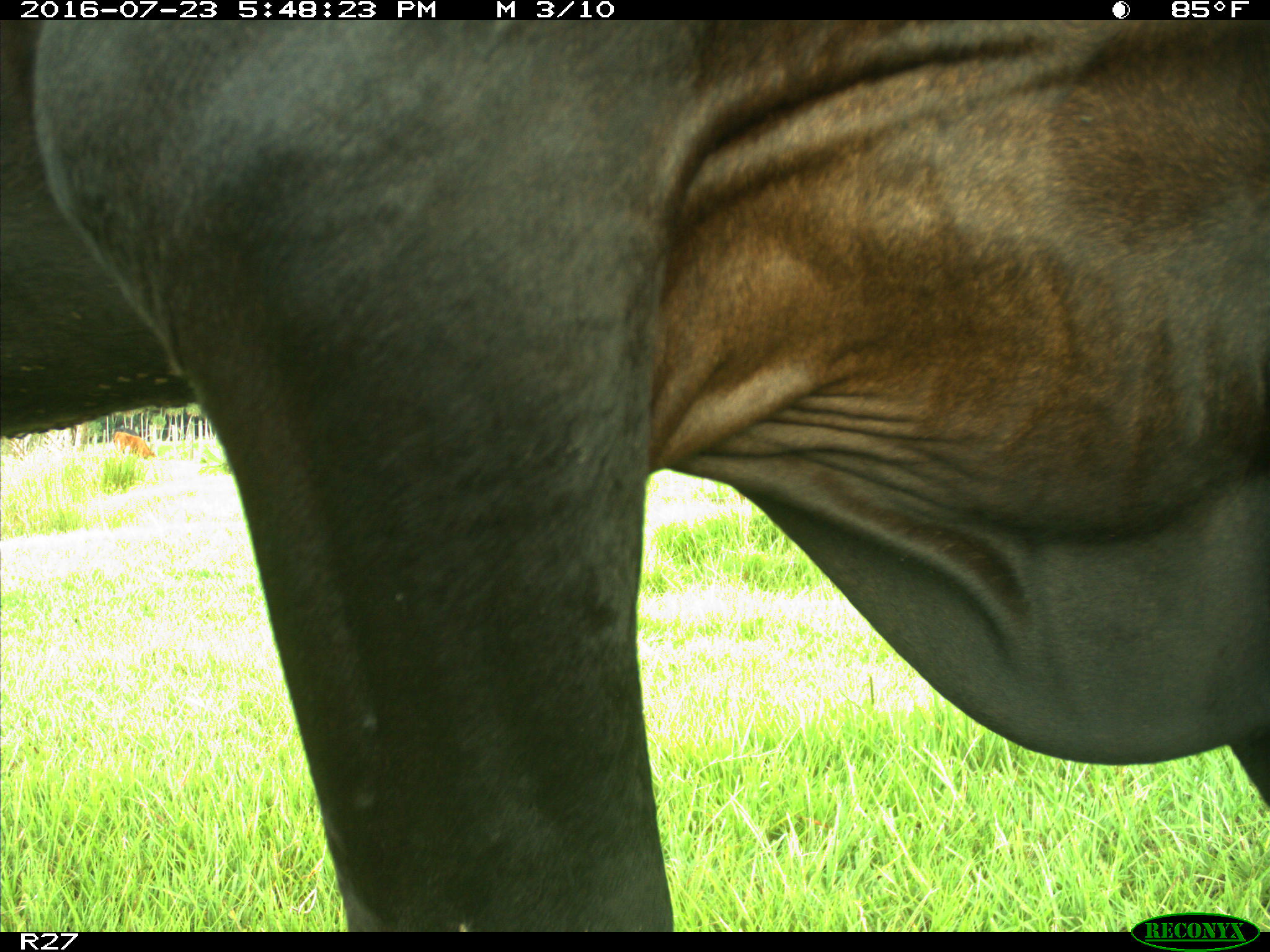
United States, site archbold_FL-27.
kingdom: Animalia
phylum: Chordata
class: Mammalia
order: Artiodactyla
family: Bovidae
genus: Bos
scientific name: Bos taurus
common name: domestic cow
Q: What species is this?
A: Bos taurus (domestic cow).